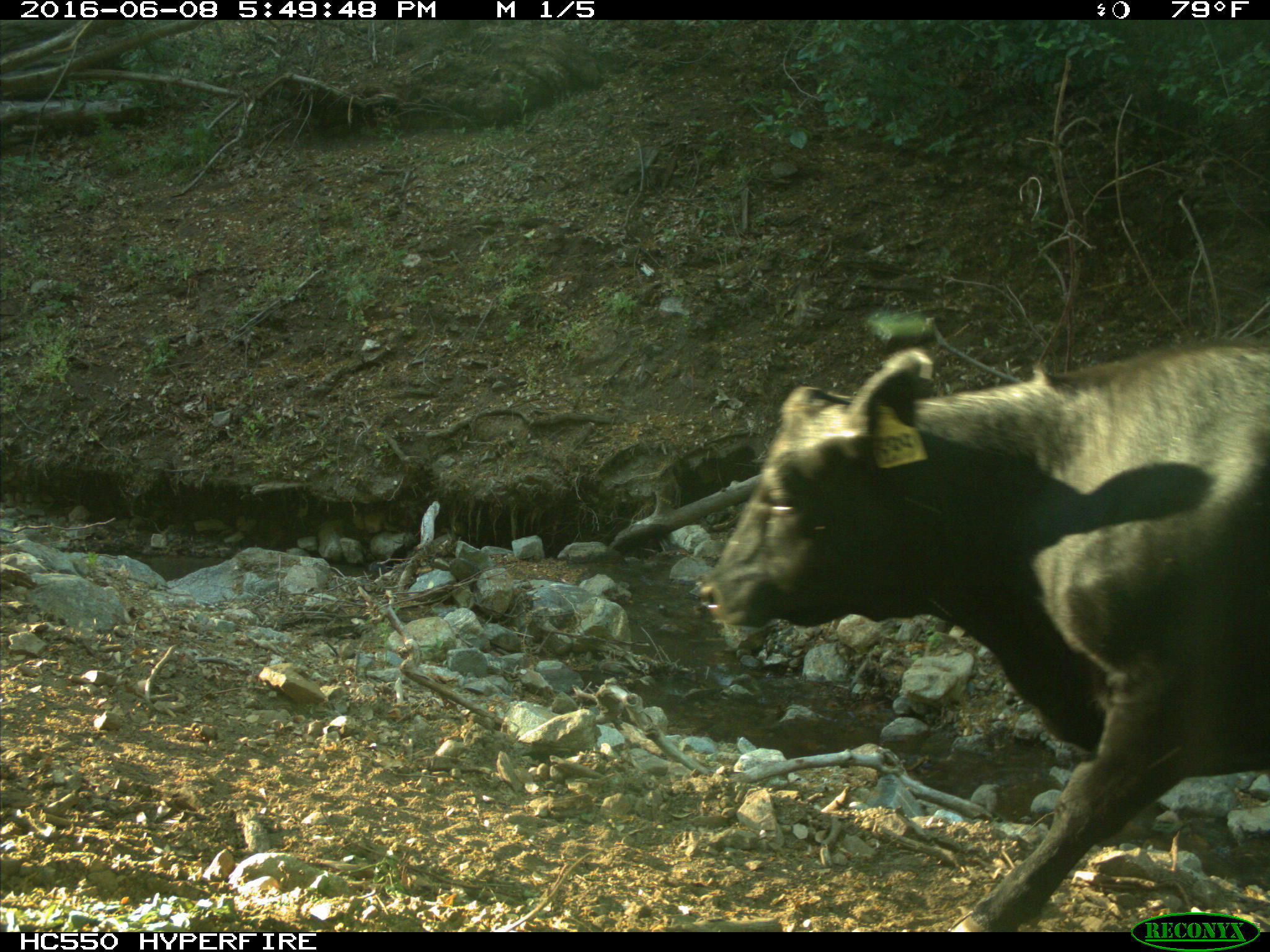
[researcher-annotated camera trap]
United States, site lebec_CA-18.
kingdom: Animalia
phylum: Chordata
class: Mammalia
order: Artiodactyla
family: Bovidae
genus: Bos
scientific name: Bos taurus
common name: domestic cow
Bos taurus (domestic cow).